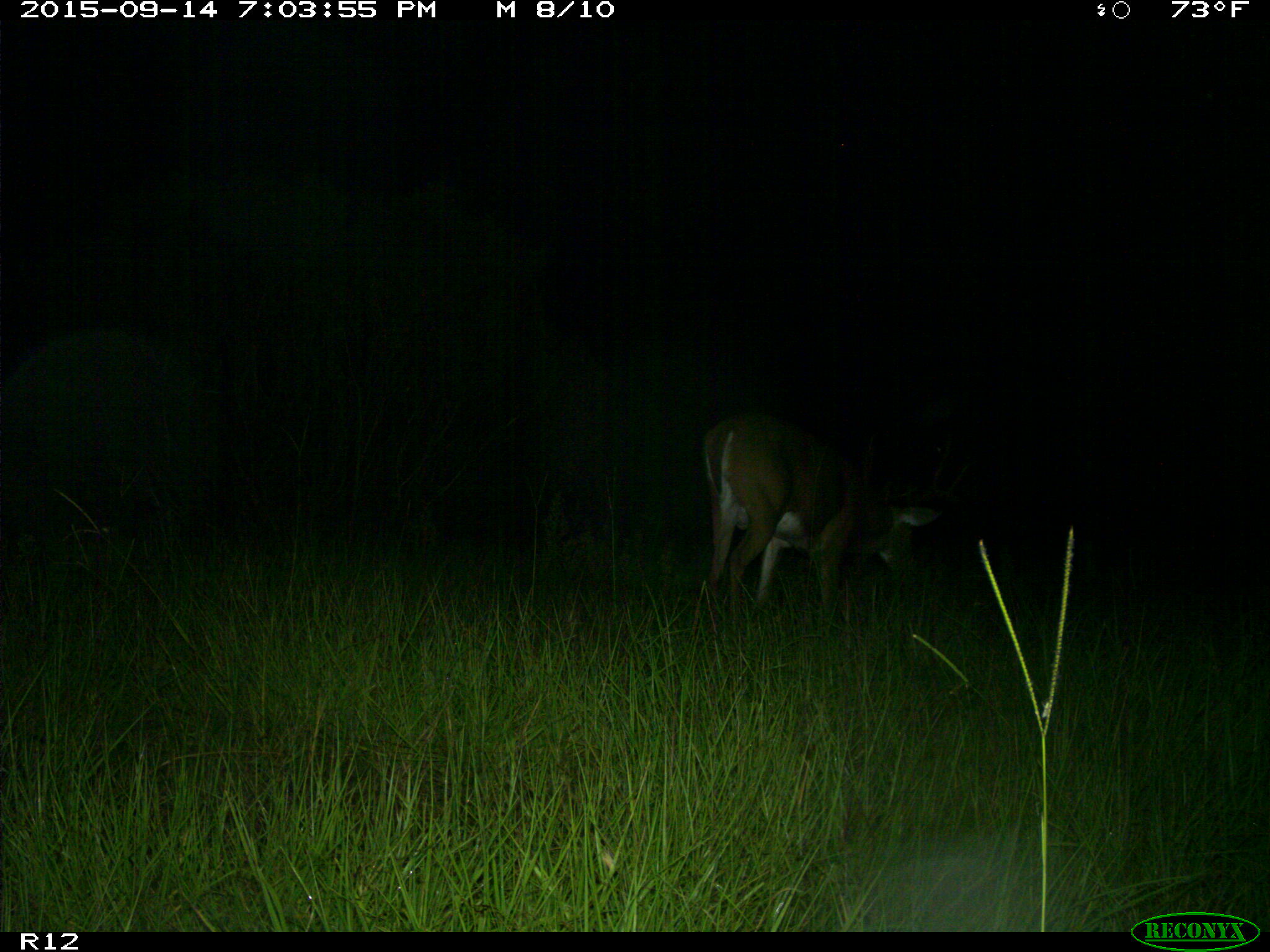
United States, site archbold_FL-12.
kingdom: Animalia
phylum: Chordata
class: Mammalia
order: Artiodactyla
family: Cervidae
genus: Odocoileus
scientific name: Odocoileus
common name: deer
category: unidentified deer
Unidentified deer (deer) (Odocoileus).